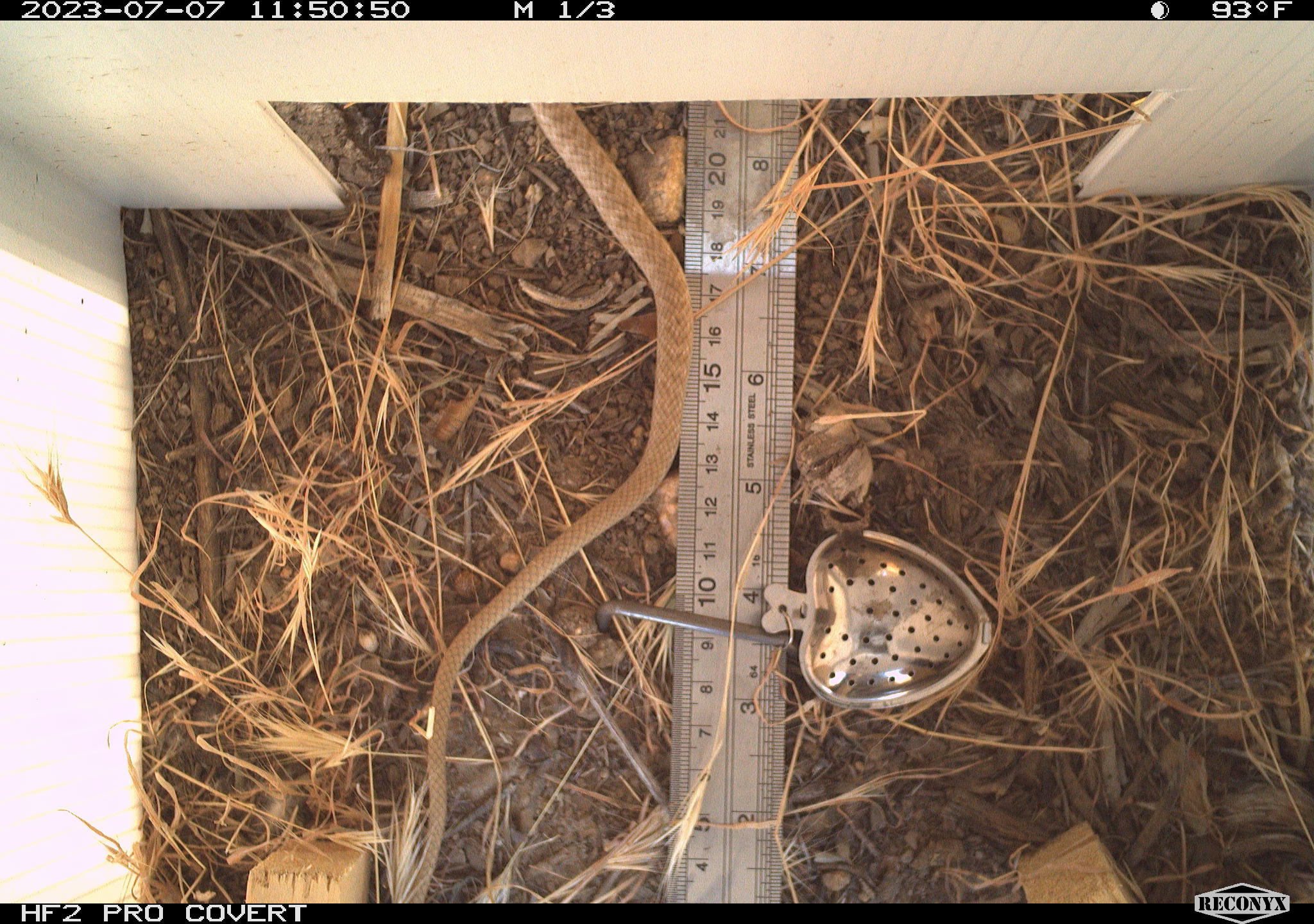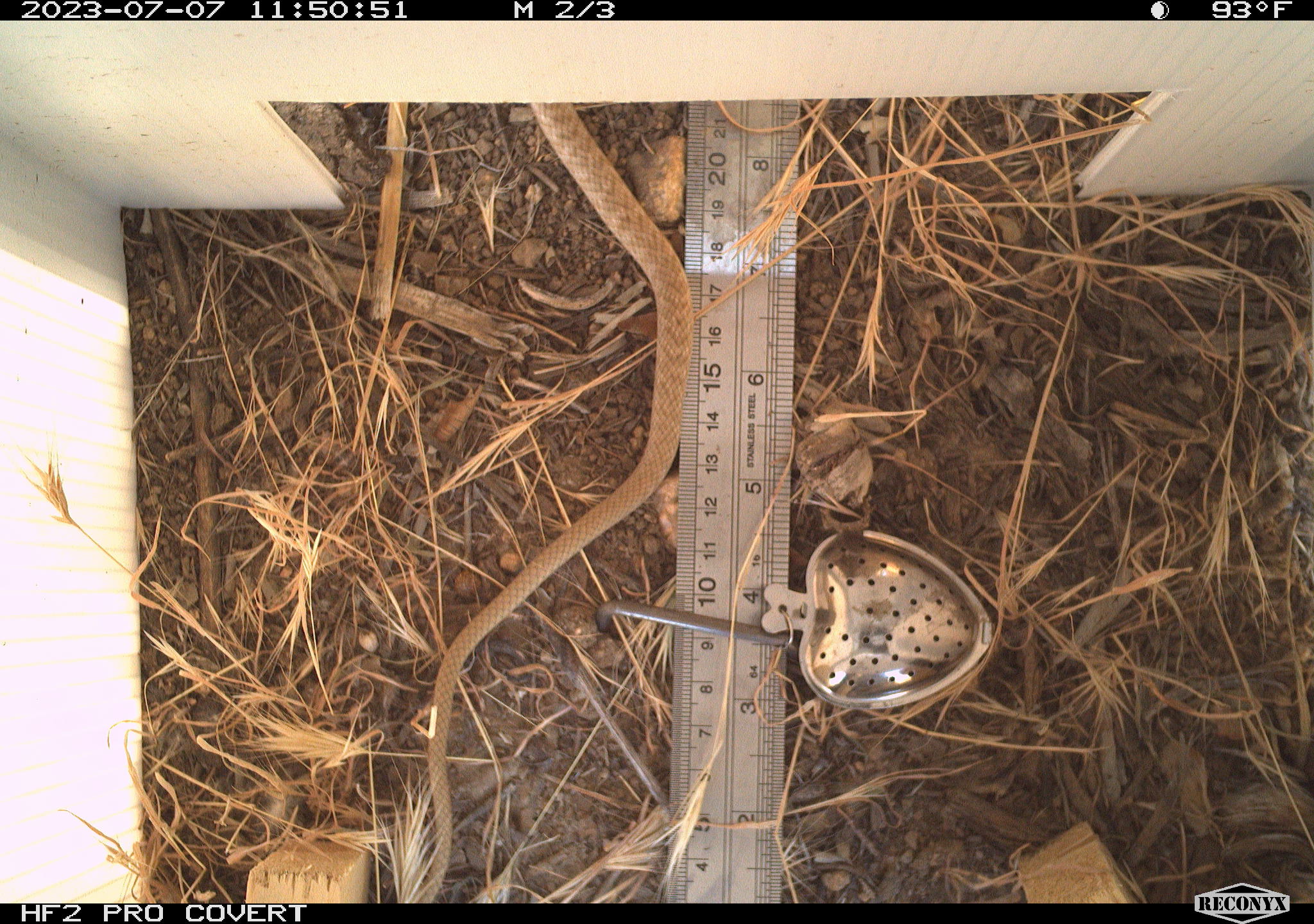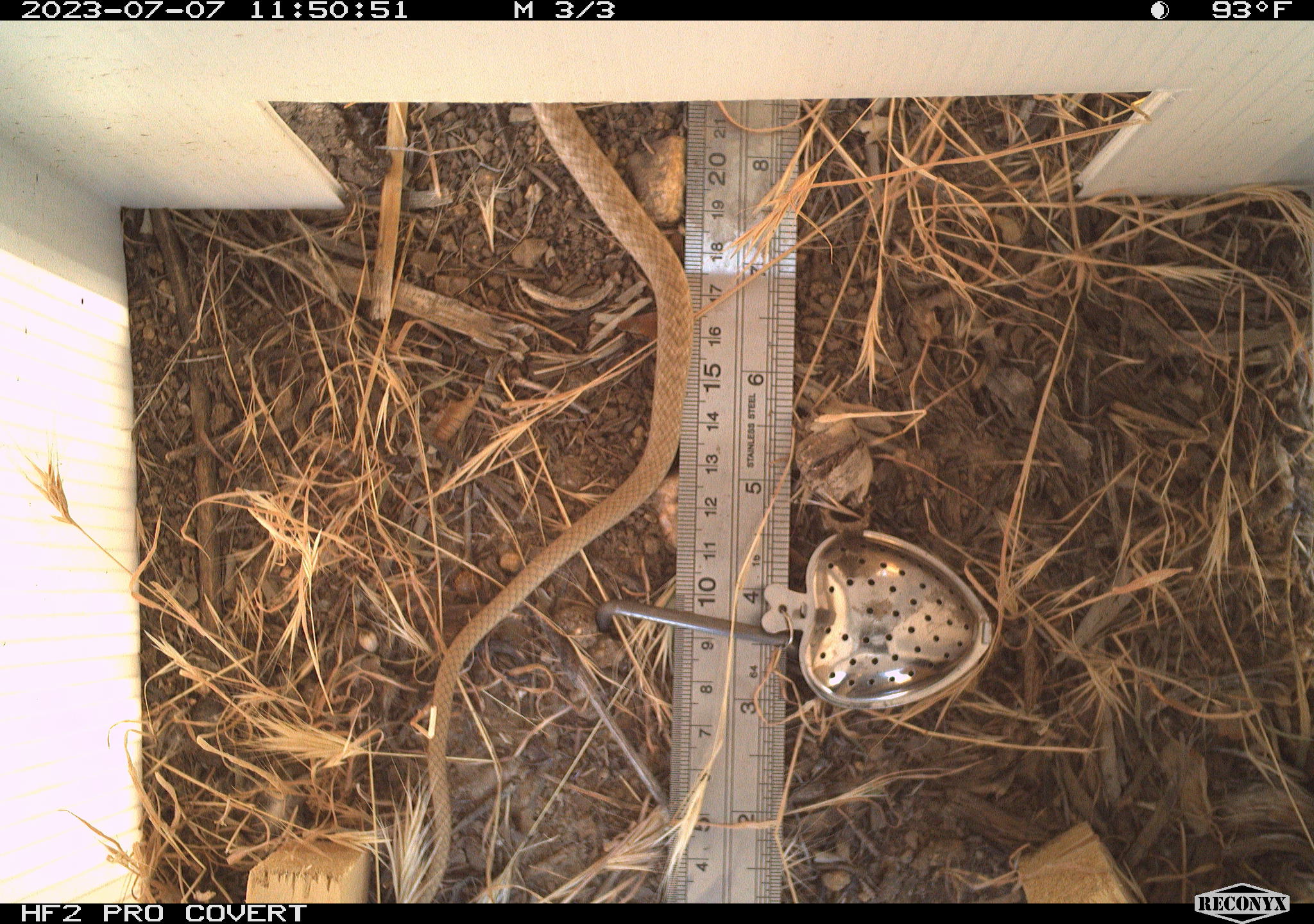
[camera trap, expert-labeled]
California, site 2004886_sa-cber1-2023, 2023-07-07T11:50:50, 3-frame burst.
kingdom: Animalia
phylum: Chordata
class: Reptilia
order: Squamata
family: Colubridae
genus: Masticophis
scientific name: Masticophis flagellum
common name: coachwhip